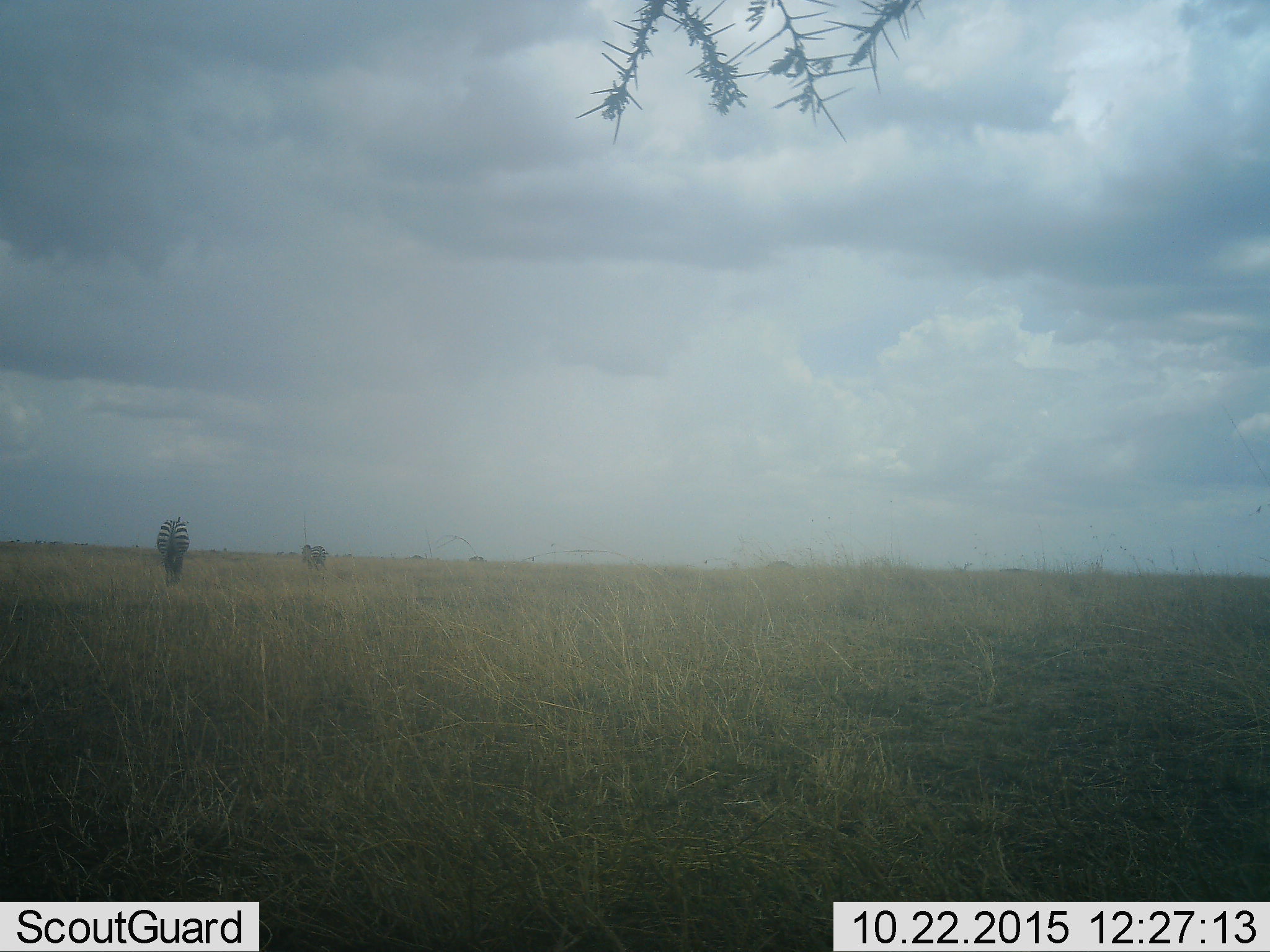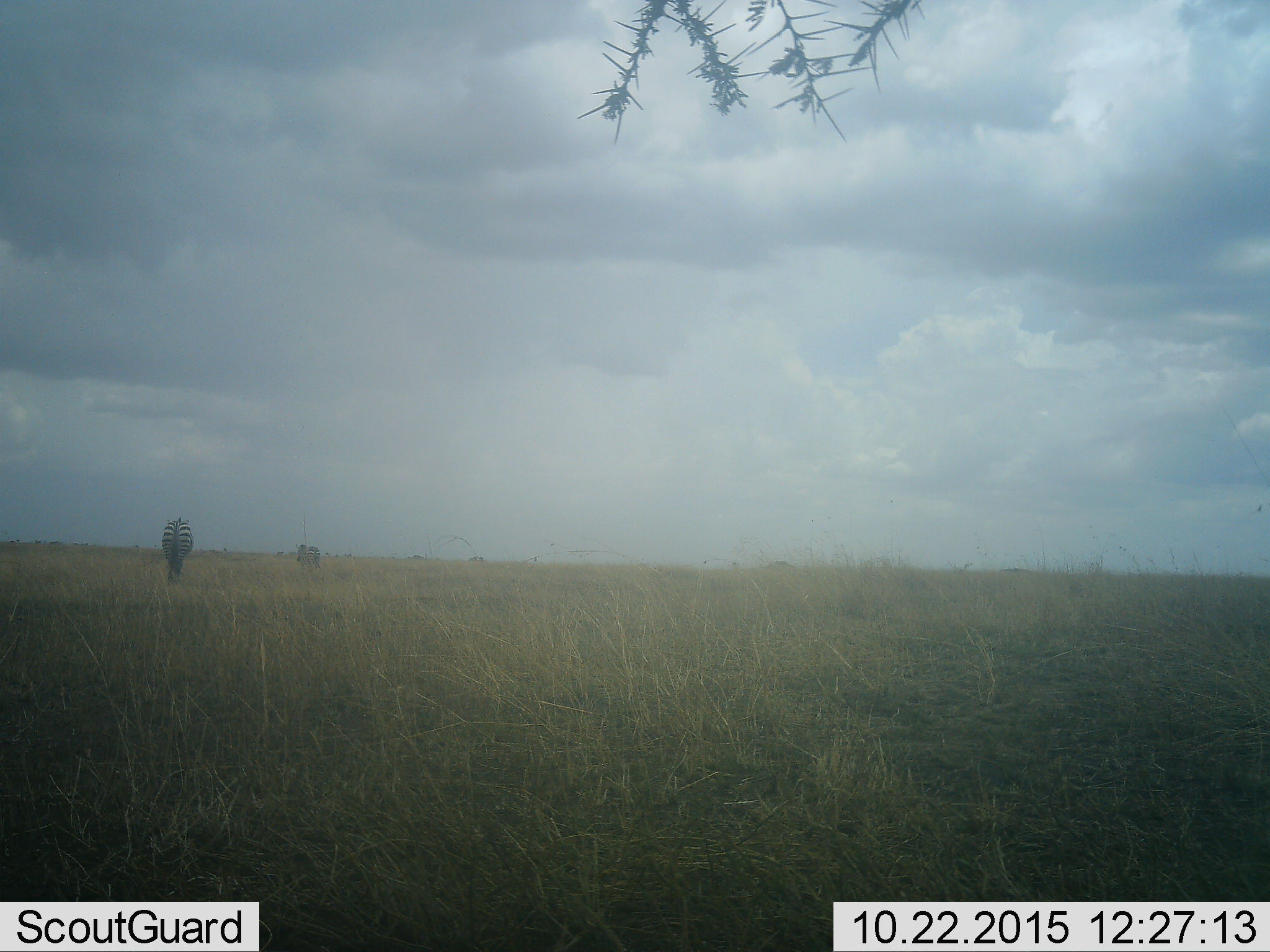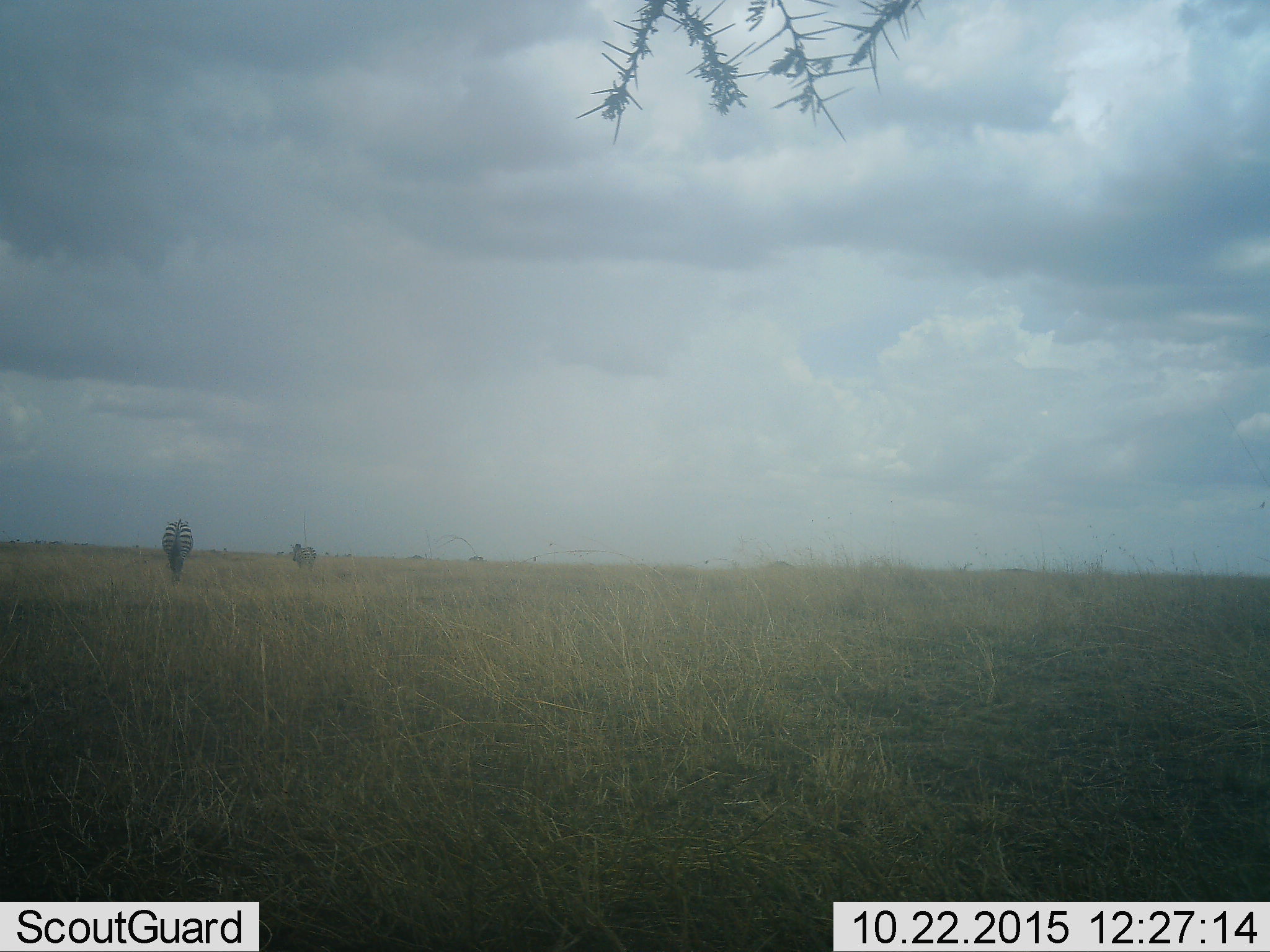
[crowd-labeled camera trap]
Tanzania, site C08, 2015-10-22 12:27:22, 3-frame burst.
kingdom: Animalia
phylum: Chordata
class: Mammalia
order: Perissodactyla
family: Equidae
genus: Equus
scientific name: Equus quagga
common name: plains zebra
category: zebra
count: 2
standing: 33%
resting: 0%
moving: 78%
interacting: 0%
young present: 6%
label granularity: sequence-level